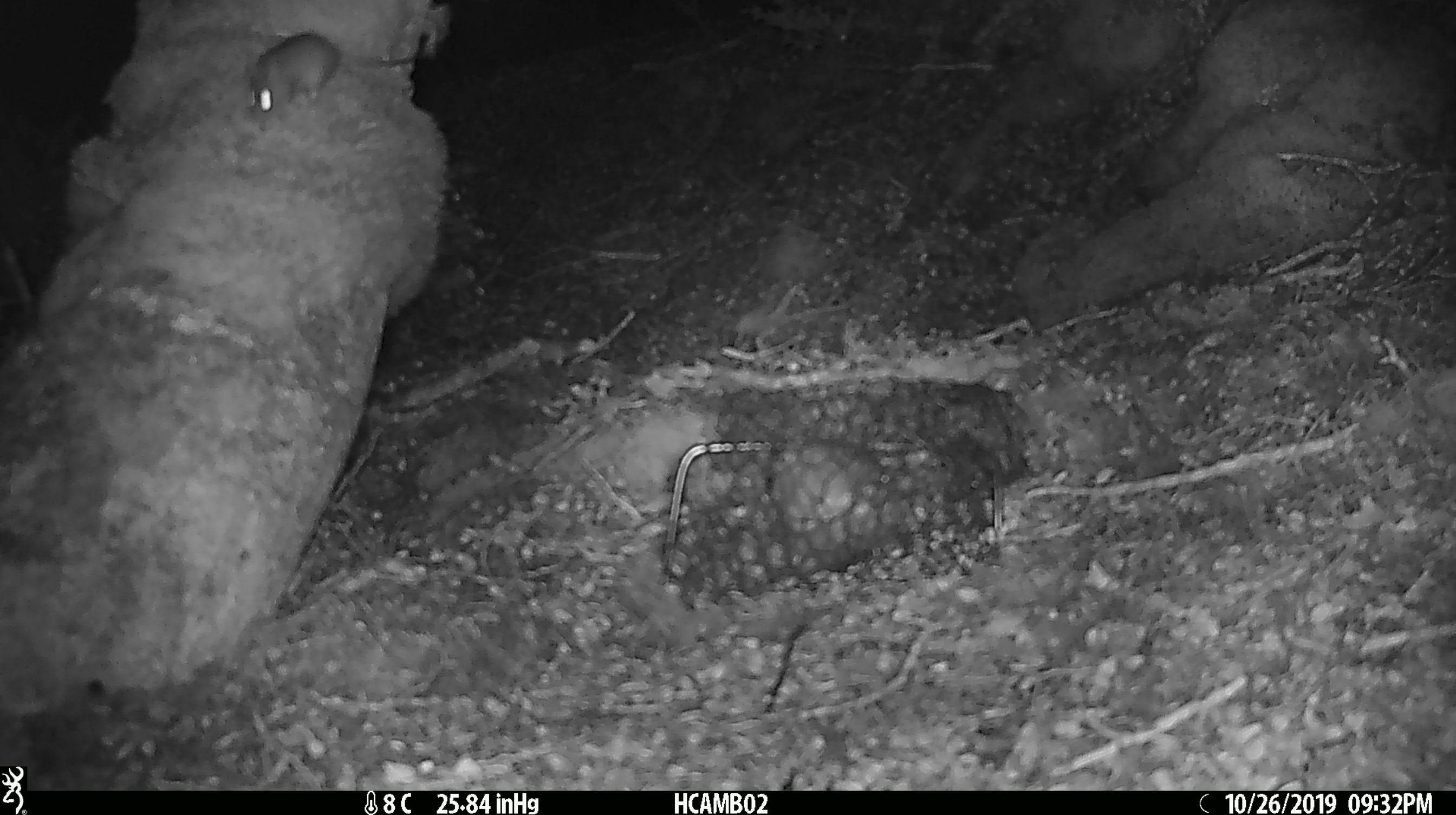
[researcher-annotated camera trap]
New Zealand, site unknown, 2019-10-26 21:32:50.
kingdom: Animalia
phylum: Chordata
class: Mammalia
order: Rodentia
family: Muridae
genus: Mus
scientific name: Mus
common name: mouse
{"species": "mouse (Mus)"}